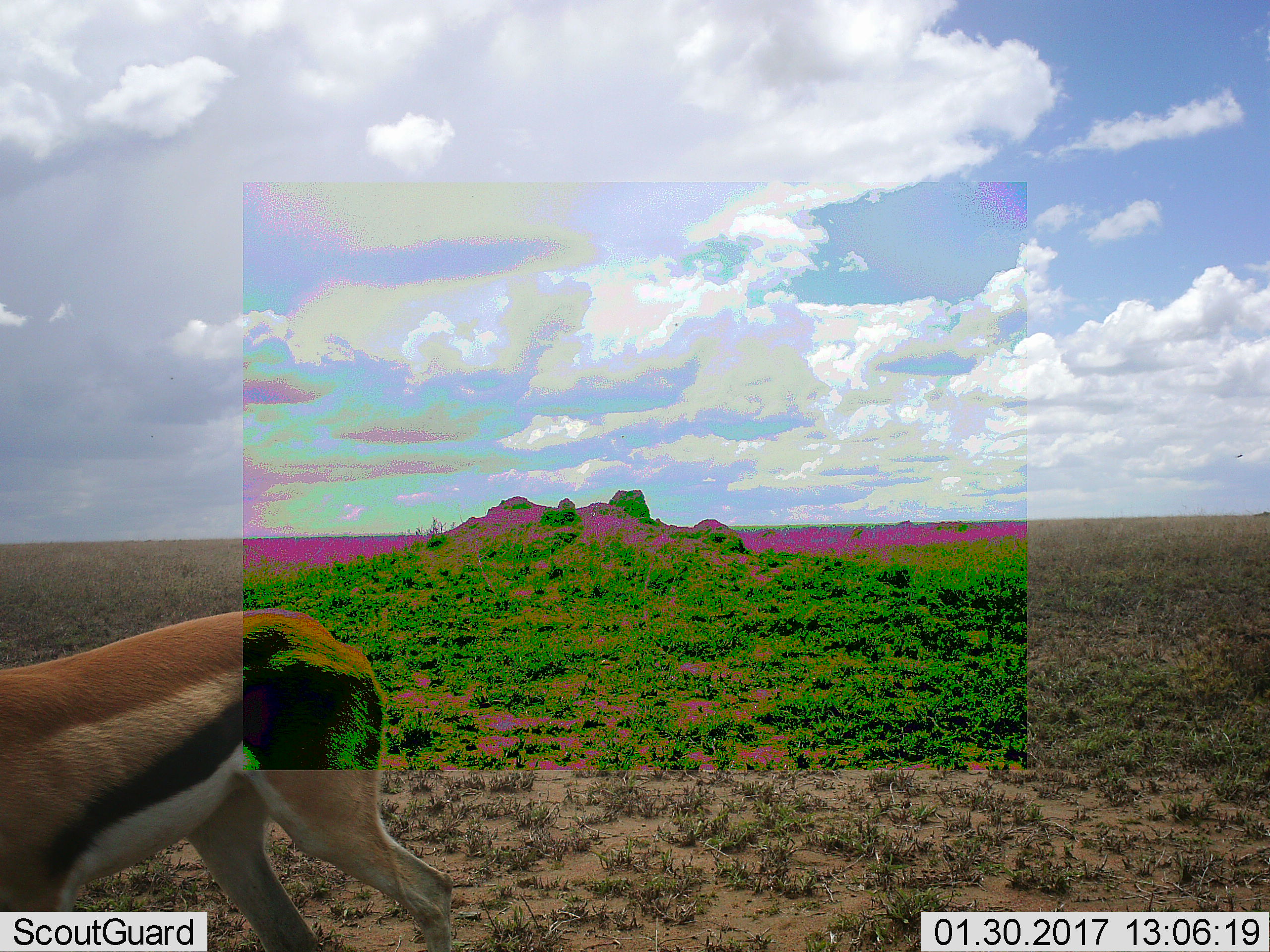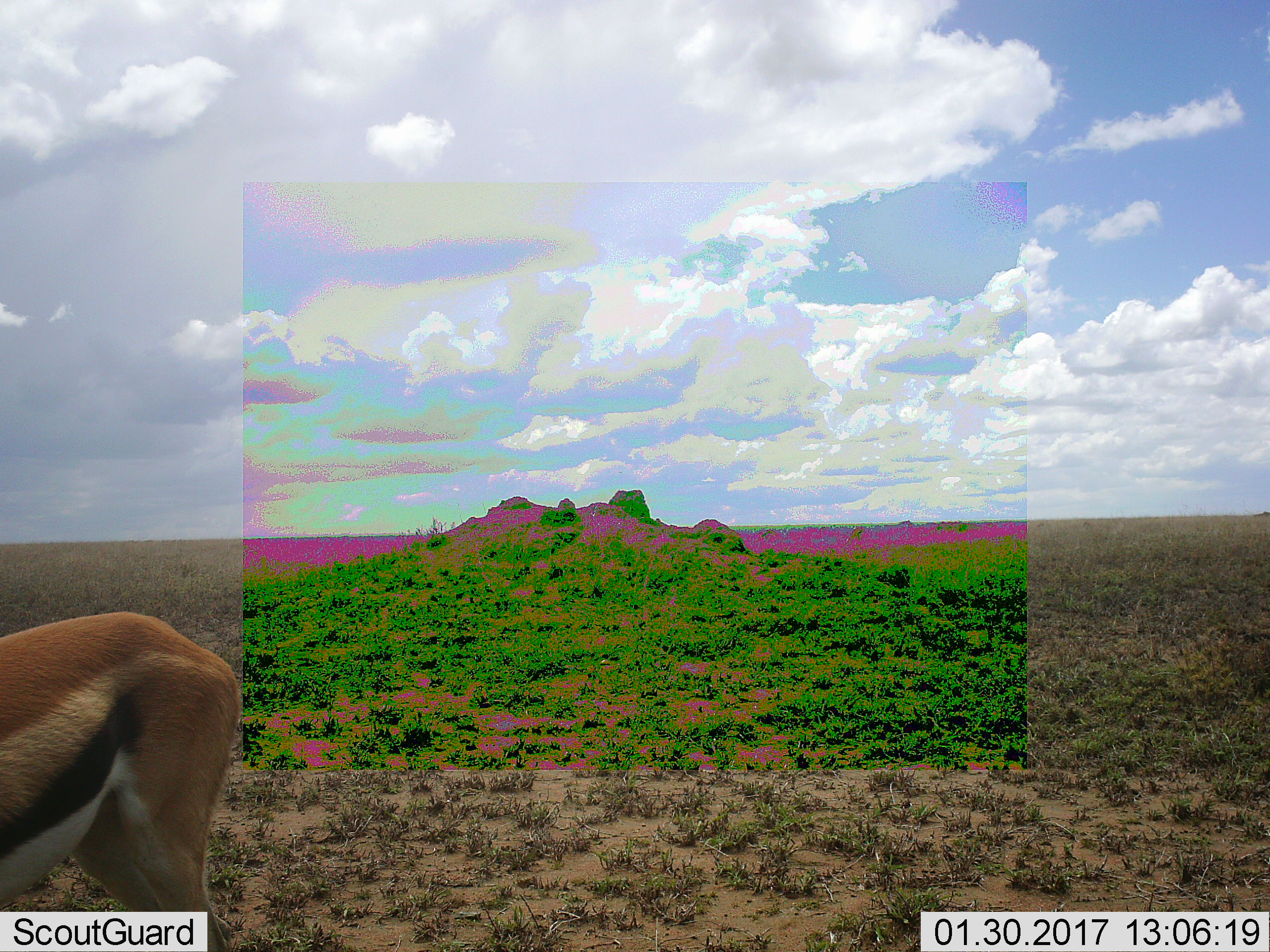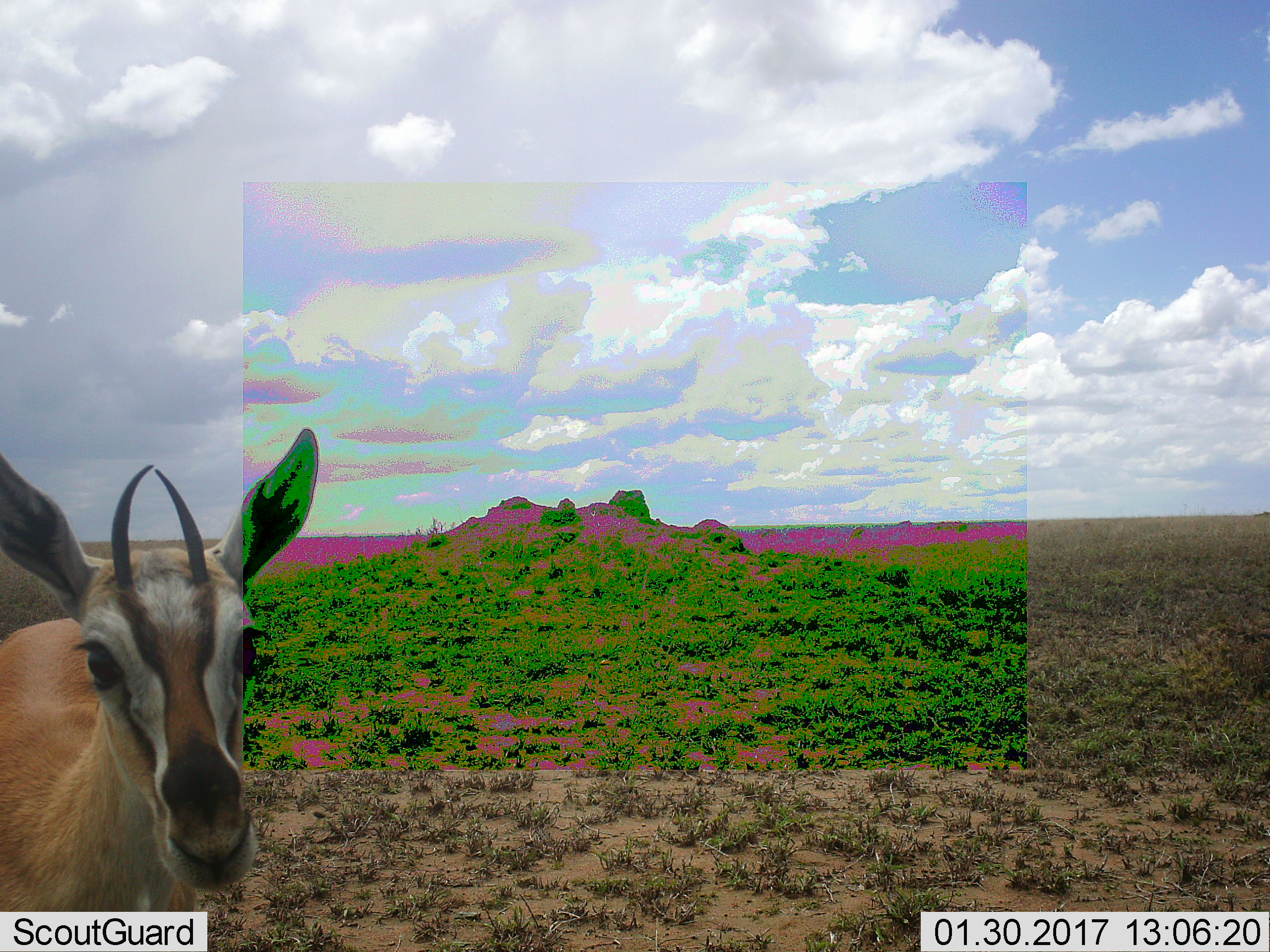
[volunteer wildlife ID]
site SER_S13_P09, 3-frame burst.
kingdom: Animalia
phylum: Chordata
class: Mammalia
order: Artiodactyla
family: Bovidae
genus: Eudorcas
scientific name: Eudorcas thomsonii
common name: thomson's gazelle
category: gazellethomsons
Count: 1.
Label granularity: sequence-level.